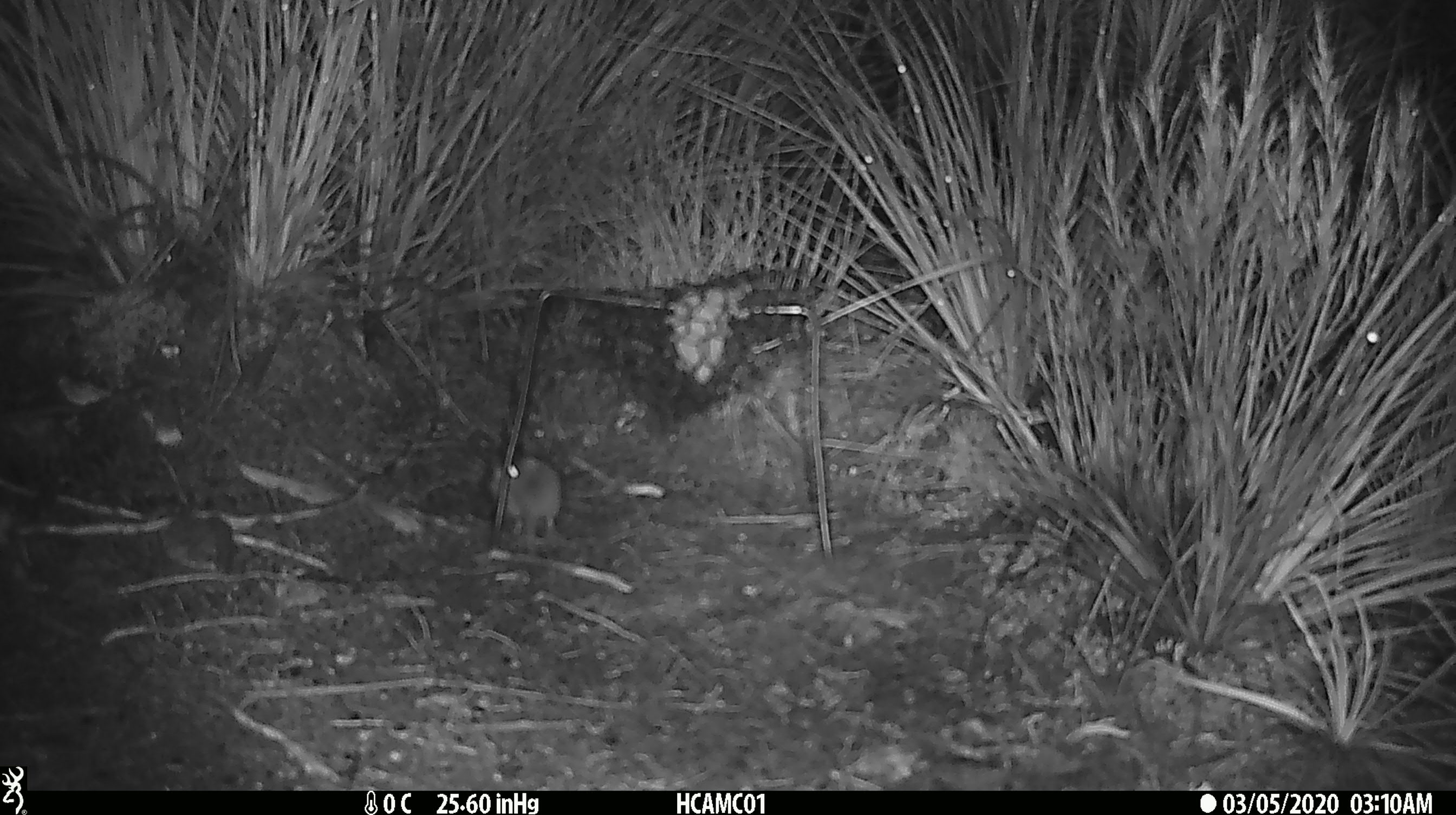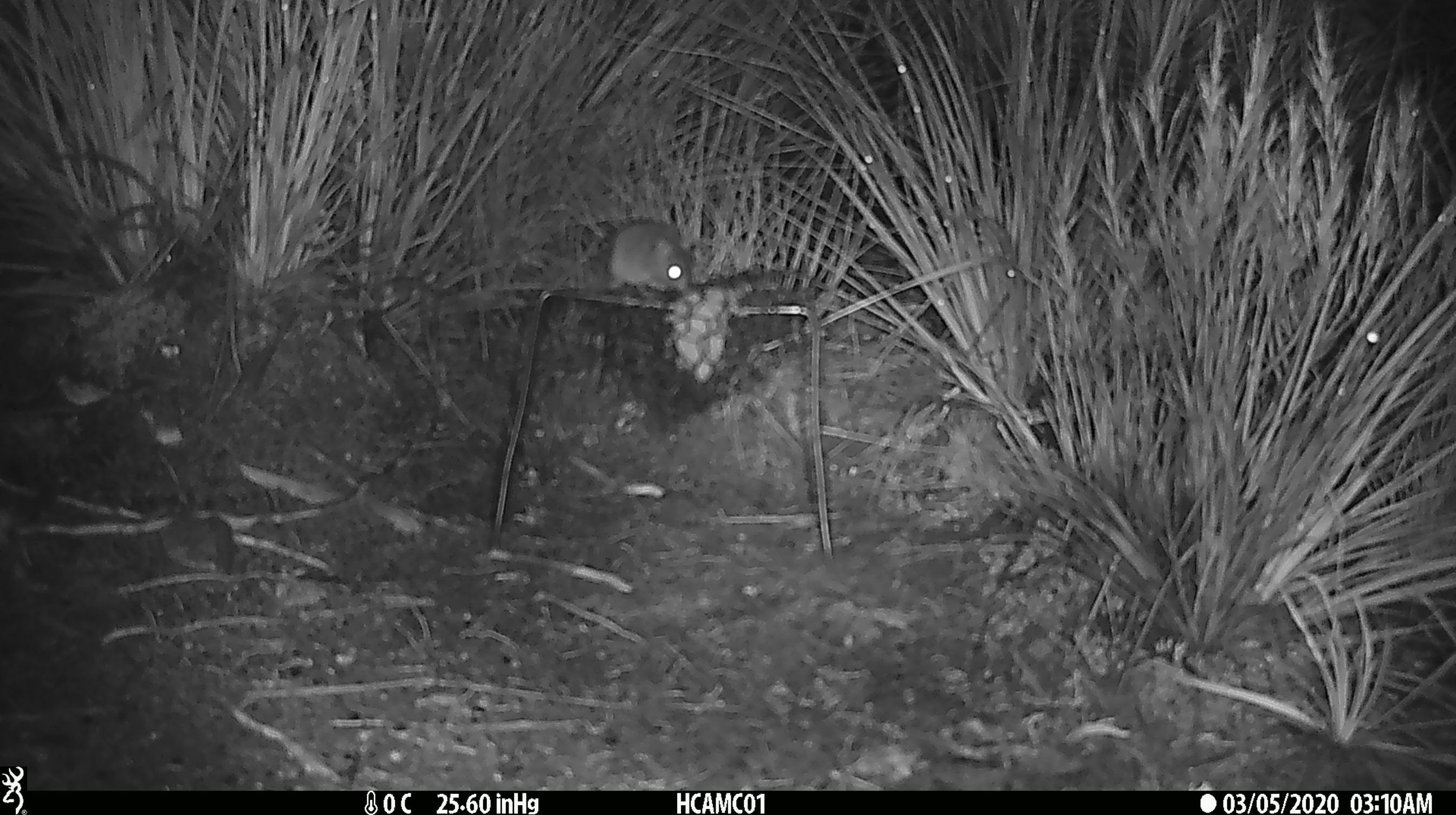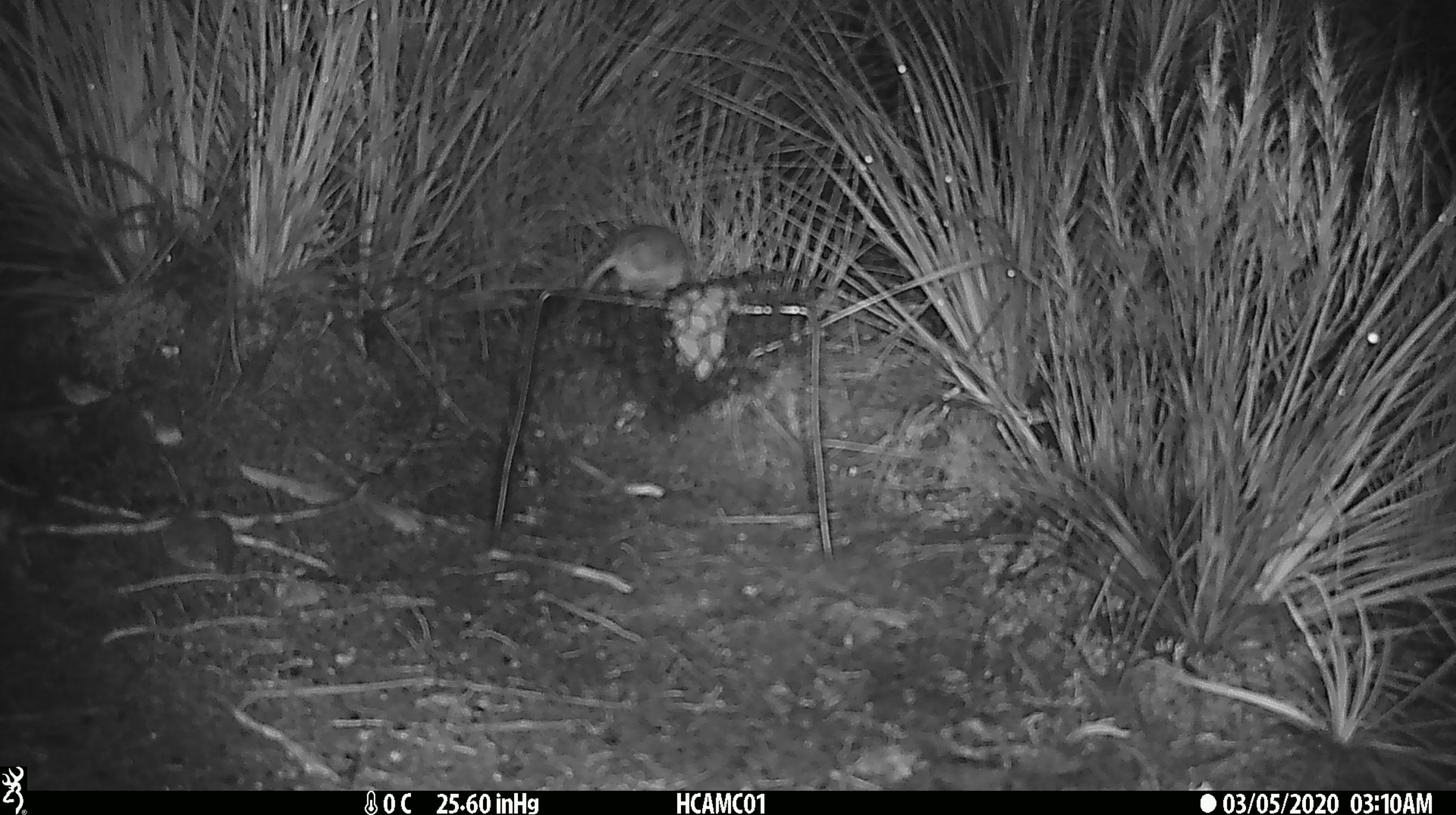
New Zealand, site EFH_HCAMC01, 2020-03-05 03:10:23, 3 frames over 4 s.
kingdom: Animalia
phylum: Chordata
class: Mammalia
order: Rodentia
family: Muridae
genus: Mus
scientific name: Mus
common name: mouse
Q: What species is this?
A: Mouse (Mus).